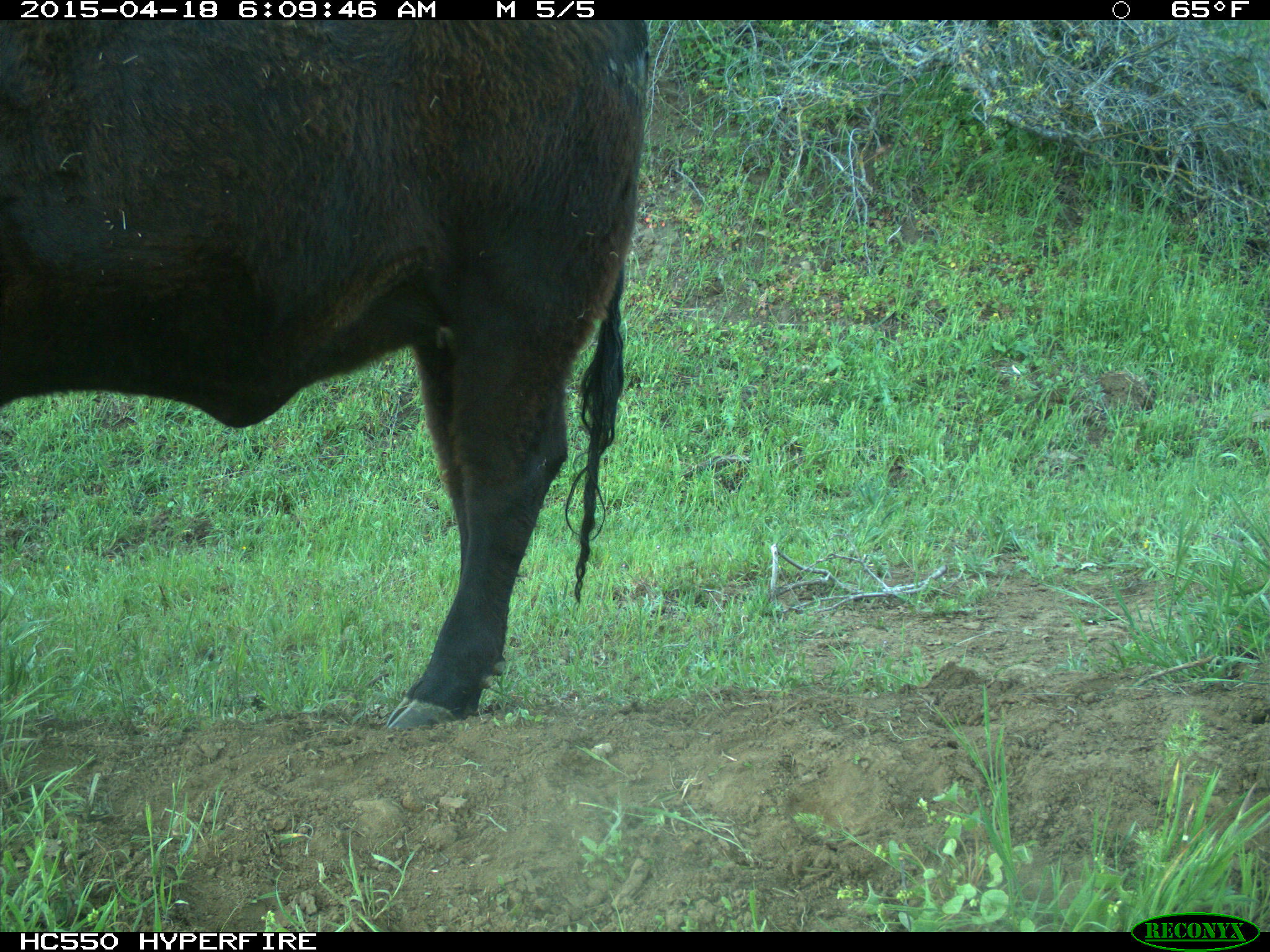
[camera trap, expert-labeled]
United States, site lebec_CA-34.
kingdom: Animalia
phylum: Chordata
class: Mammalia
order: Artiodactyla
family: Bovidae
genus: Bos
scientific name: Bos taurus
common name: domestic cow